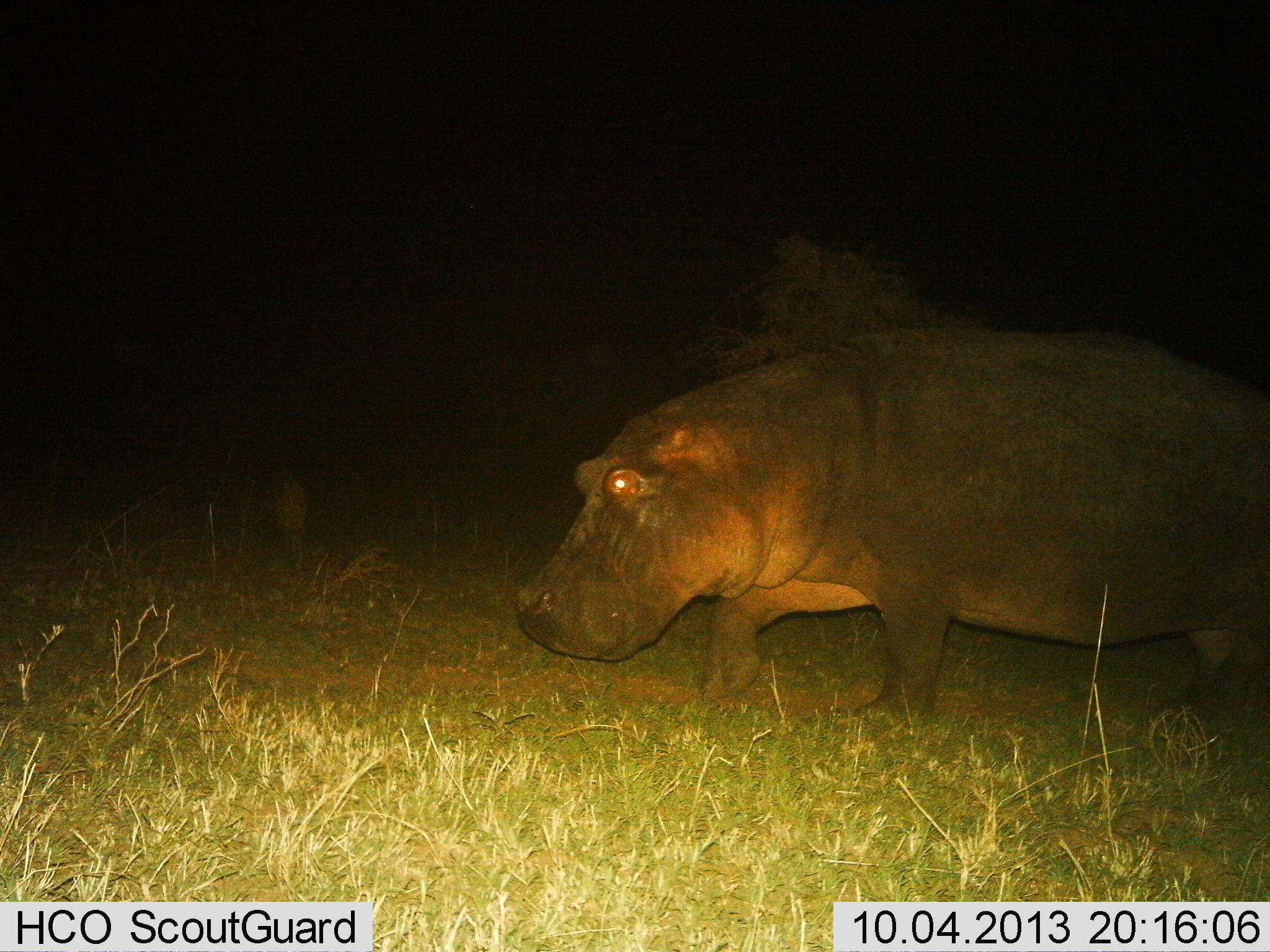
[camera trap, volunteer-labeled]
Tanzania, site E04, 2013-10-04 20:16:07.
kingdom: Animalia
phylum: Chordata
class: Mammalia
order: Artiodactyla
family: Hippopotamidae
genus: Hippopotamus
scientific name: Hippopotamus amphibius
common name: hippopotamus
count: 1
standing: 10%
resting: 0%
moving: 95%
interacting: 0%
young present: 0%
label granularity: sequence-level